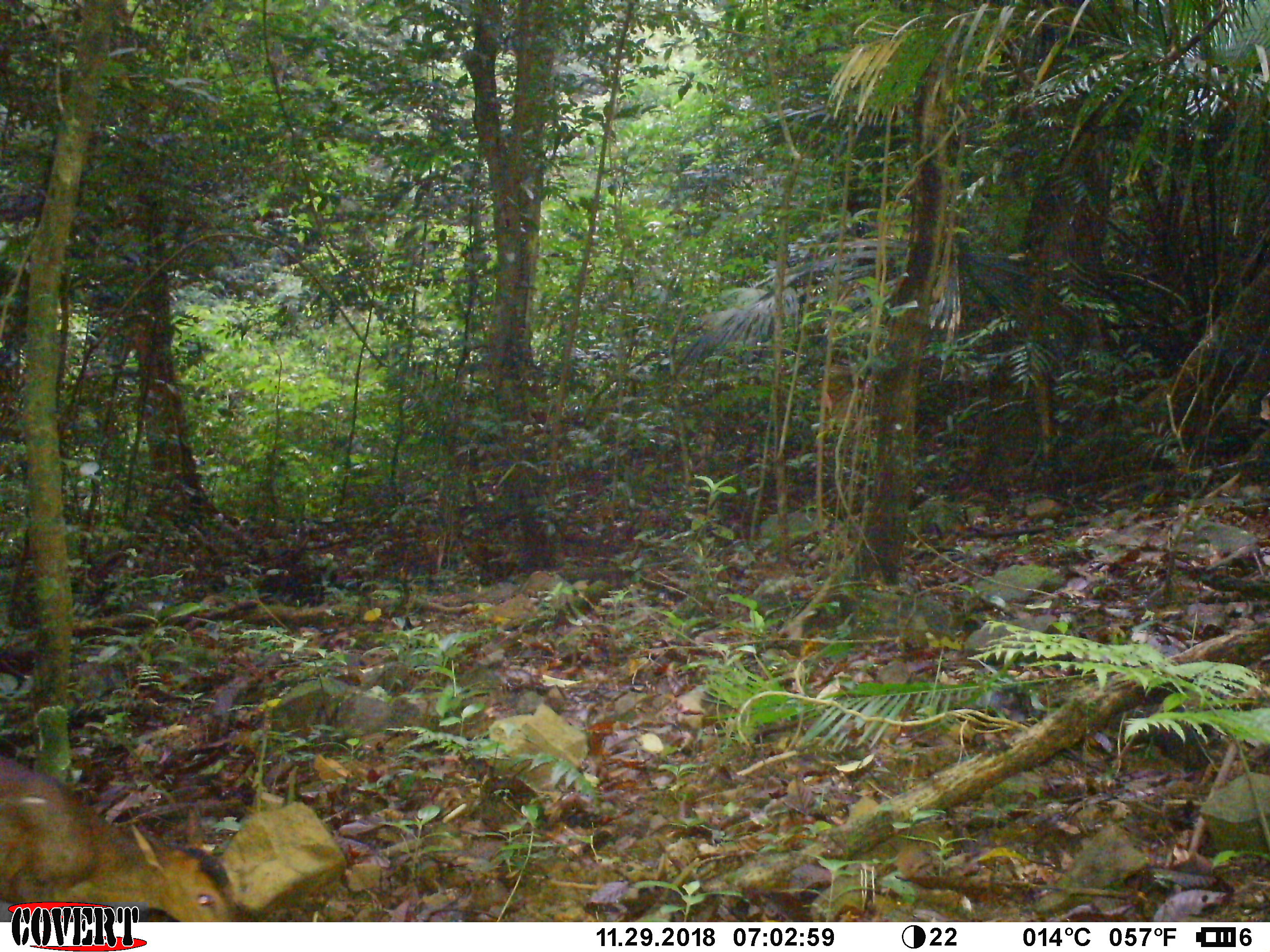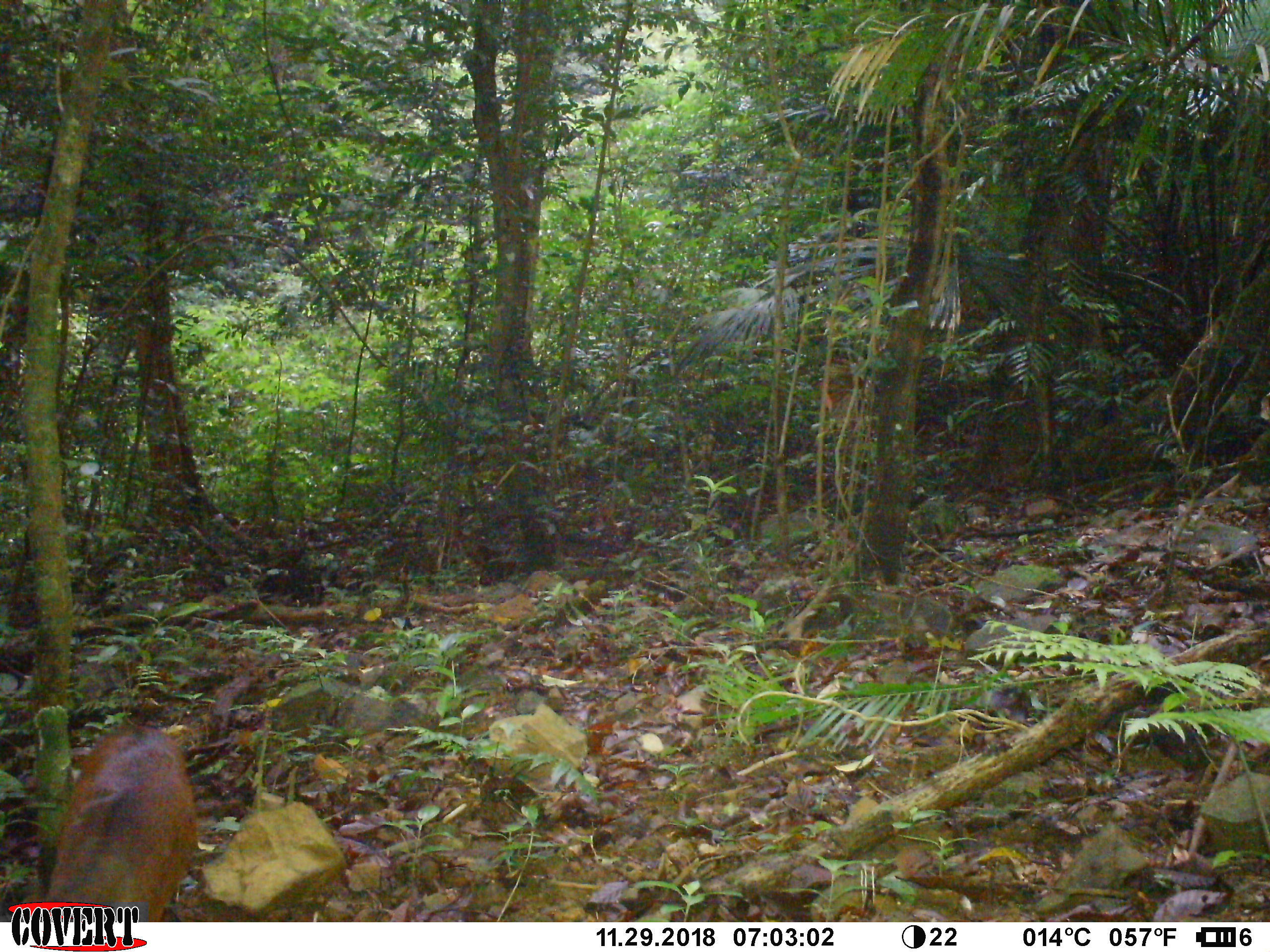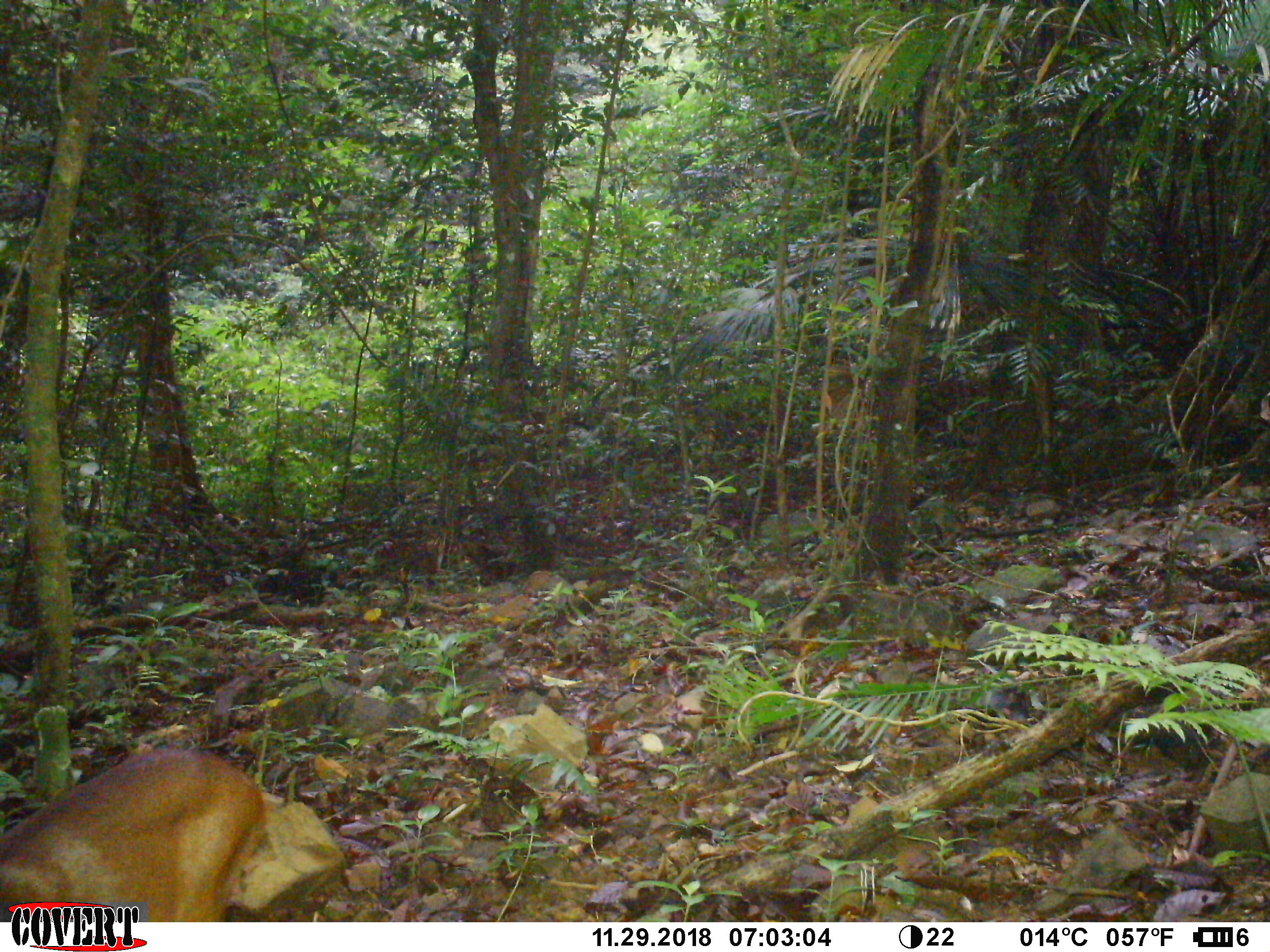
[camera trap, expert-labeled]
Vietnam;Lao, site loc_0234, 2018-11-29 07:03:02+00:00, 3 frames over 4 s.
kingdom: Animalia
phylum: Chordata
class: Mammalia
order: Artiodactyla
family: Cervidae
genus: Muntiacus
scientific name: Muntiacus vuquangensis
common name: large-antlered muntjac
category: large antlered muntjac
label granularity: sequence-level